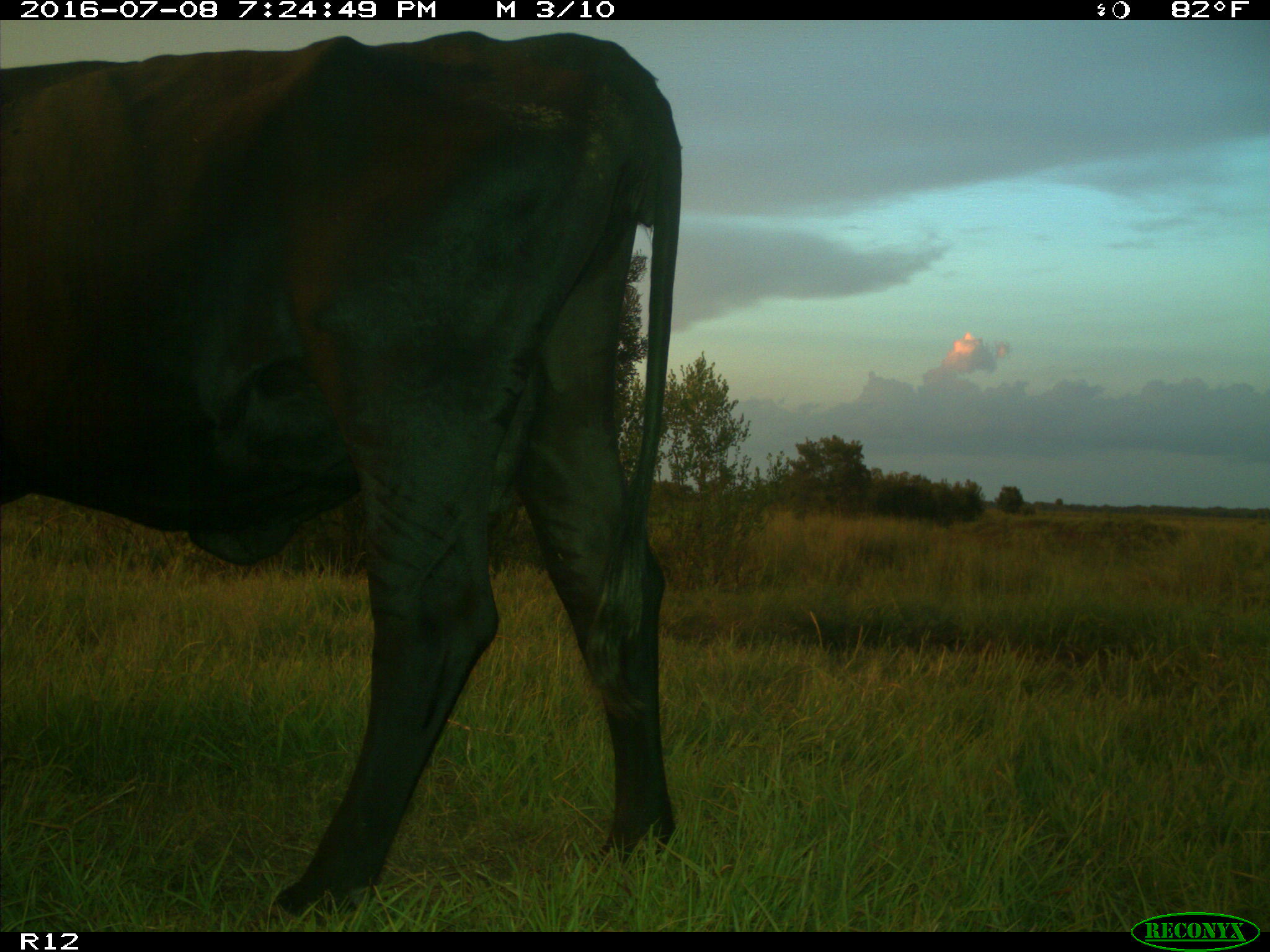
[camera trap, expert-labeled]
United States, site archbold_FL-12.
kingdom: Animalia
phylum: Chordata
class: Mammalia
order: Artiodactyla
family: Bovidae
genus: Bos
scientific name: Bos taurus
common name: domestic cow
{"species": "Bos taurus (domestic cow)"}